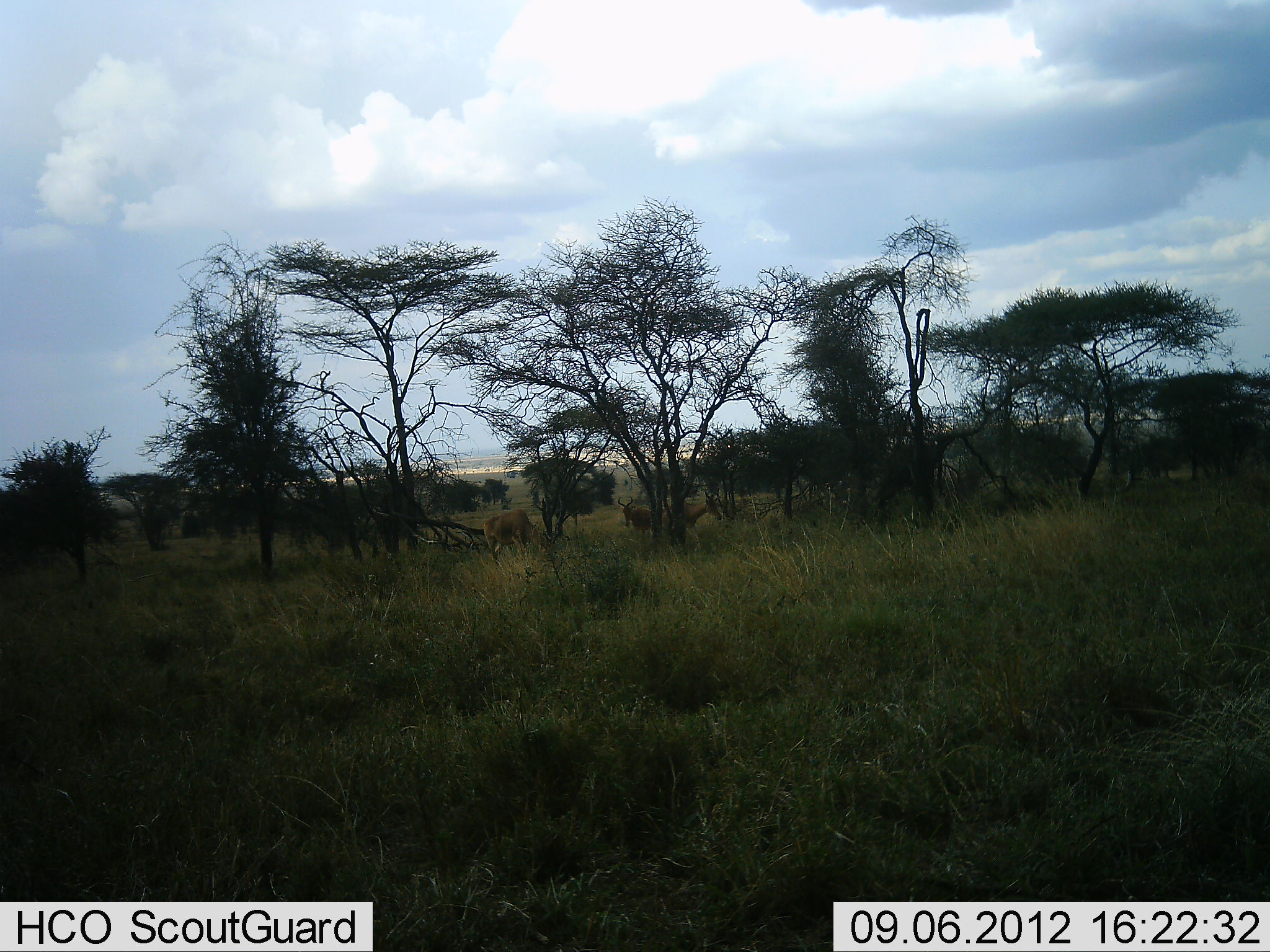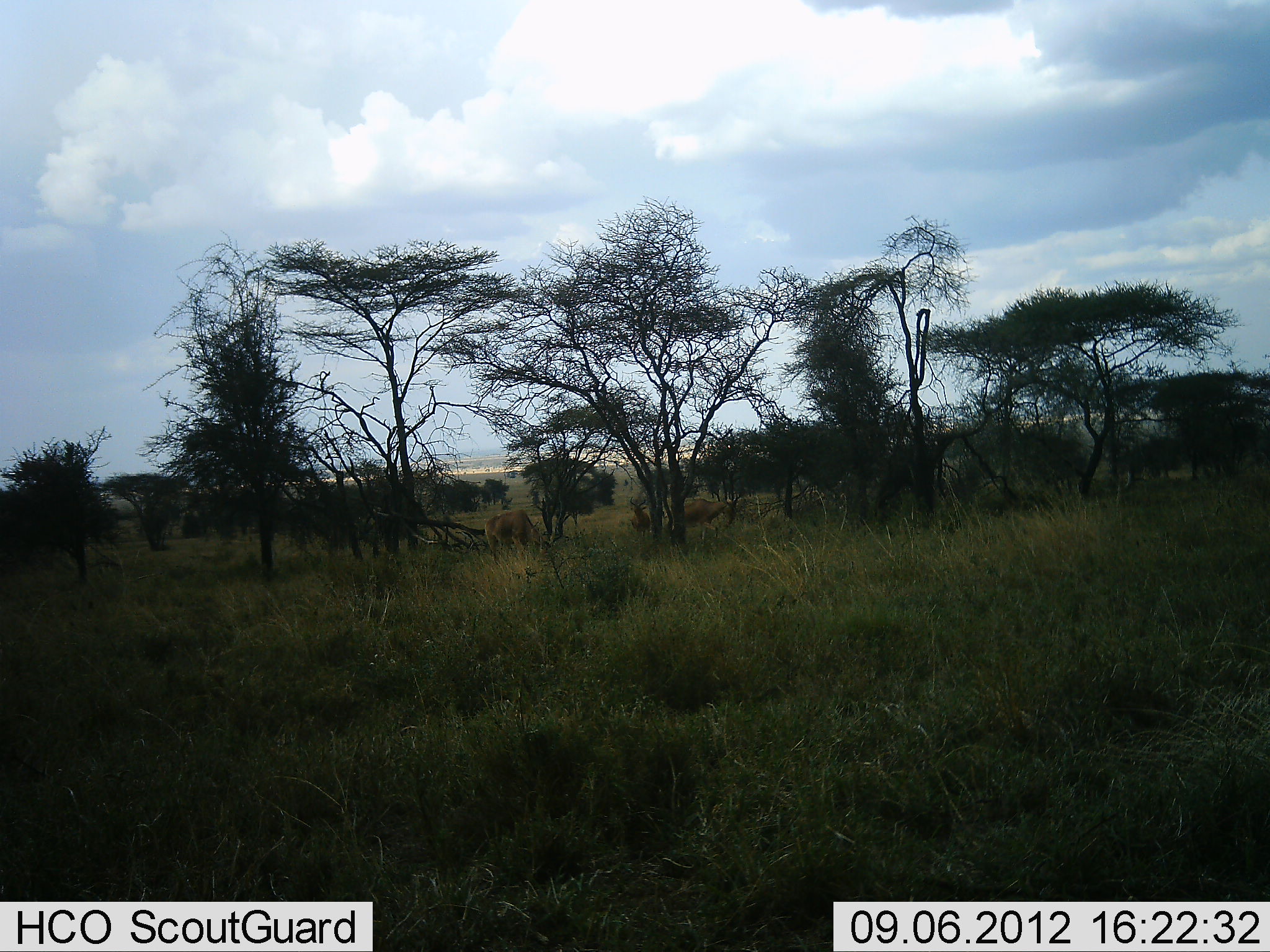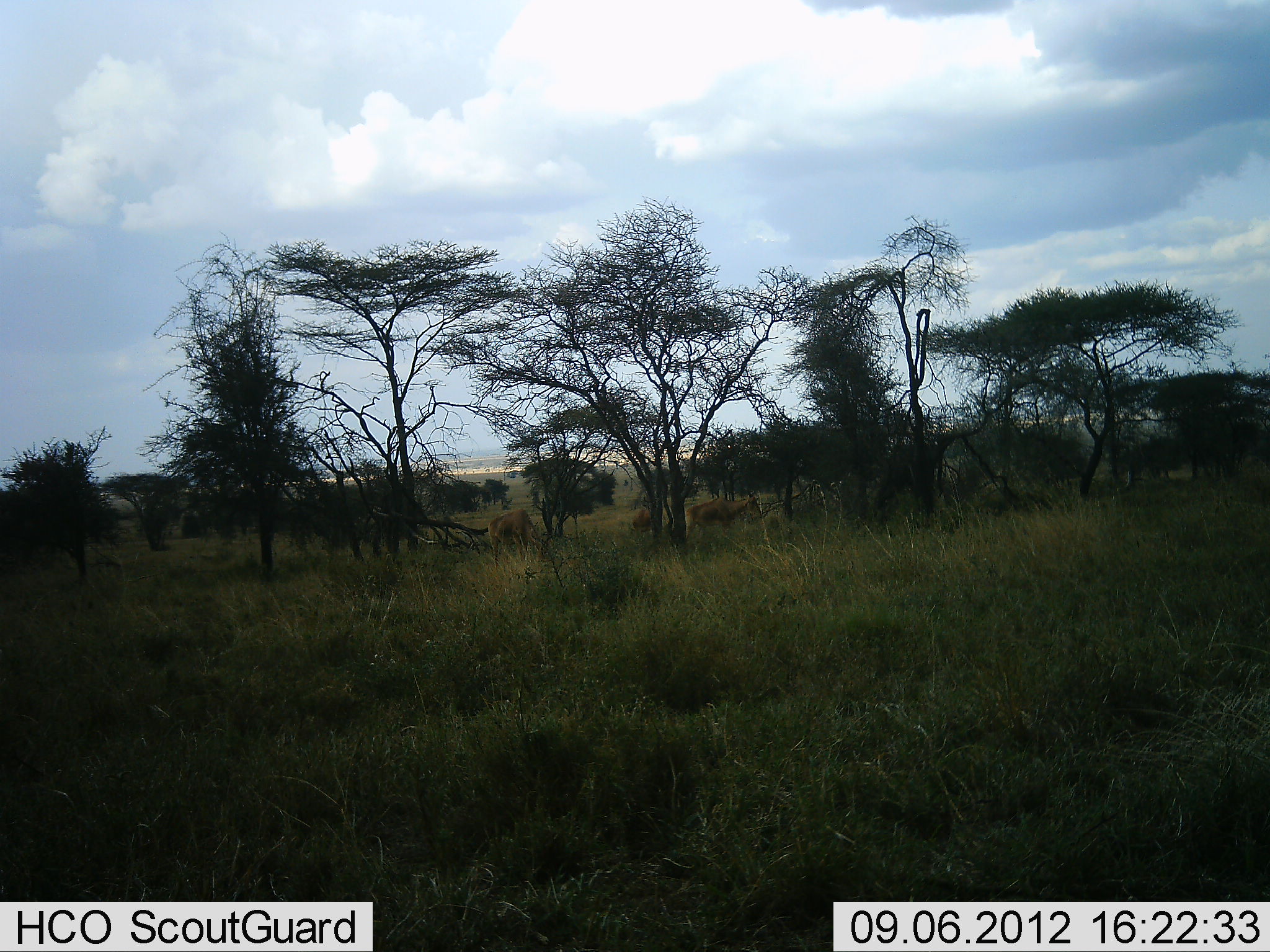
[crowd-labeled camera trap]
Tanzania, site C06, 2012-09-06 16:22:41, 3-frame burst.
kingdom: Animalia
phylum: Chordata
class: Mammalia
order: Artiodactyla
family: Bovidae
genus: Alcelaphus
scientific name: Alcelaphus buselaphus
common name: hartebeest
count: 3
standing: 30%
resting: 0%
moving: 90%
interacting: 0%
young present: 0%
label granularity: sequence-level